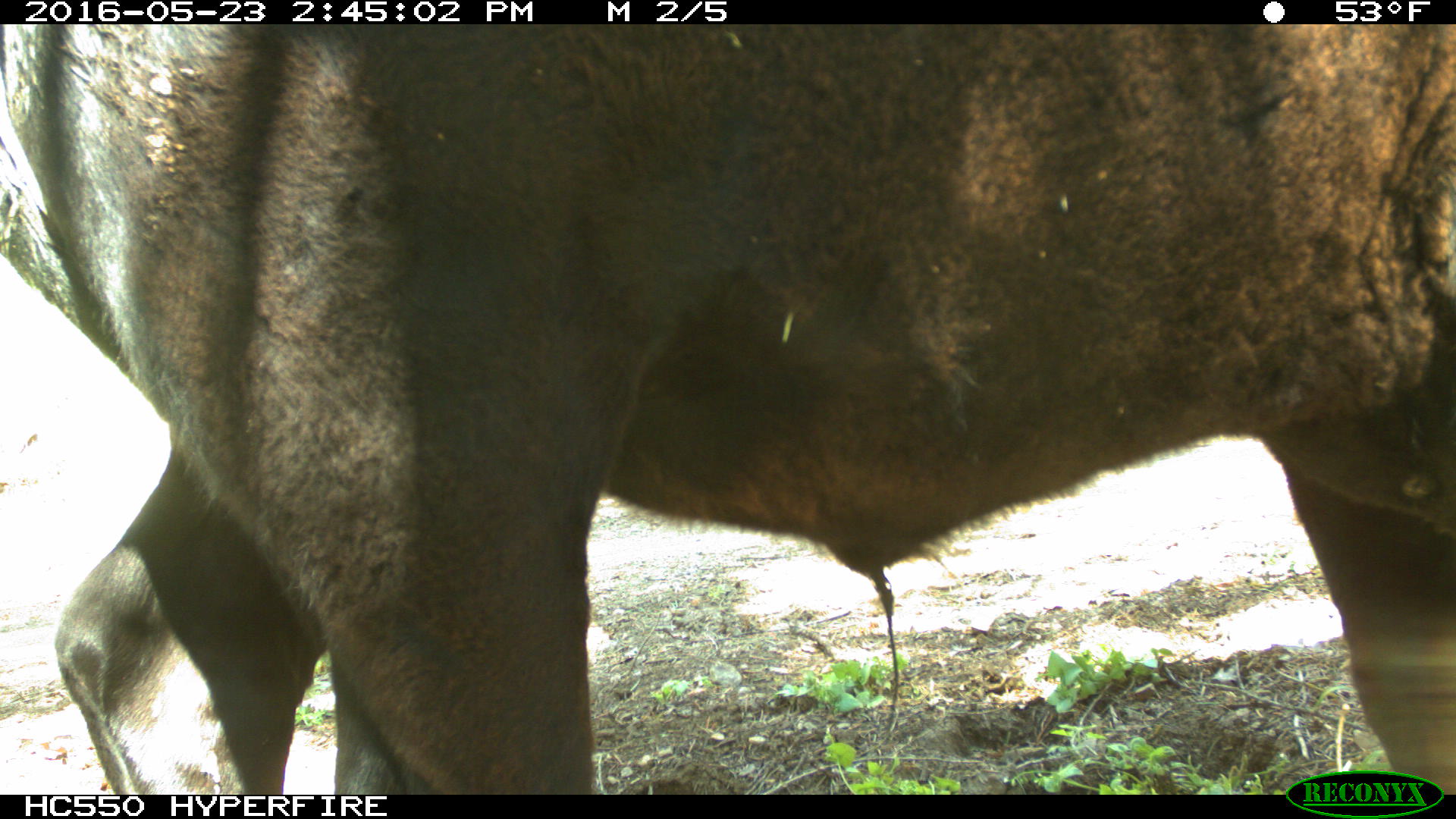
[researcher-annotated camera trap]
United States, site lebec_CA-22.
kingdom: Animalia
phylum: Chordata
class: Mammalia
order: Artiodactyla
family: Bovidae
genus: Bos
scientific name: Bos taurus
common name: domestic cow